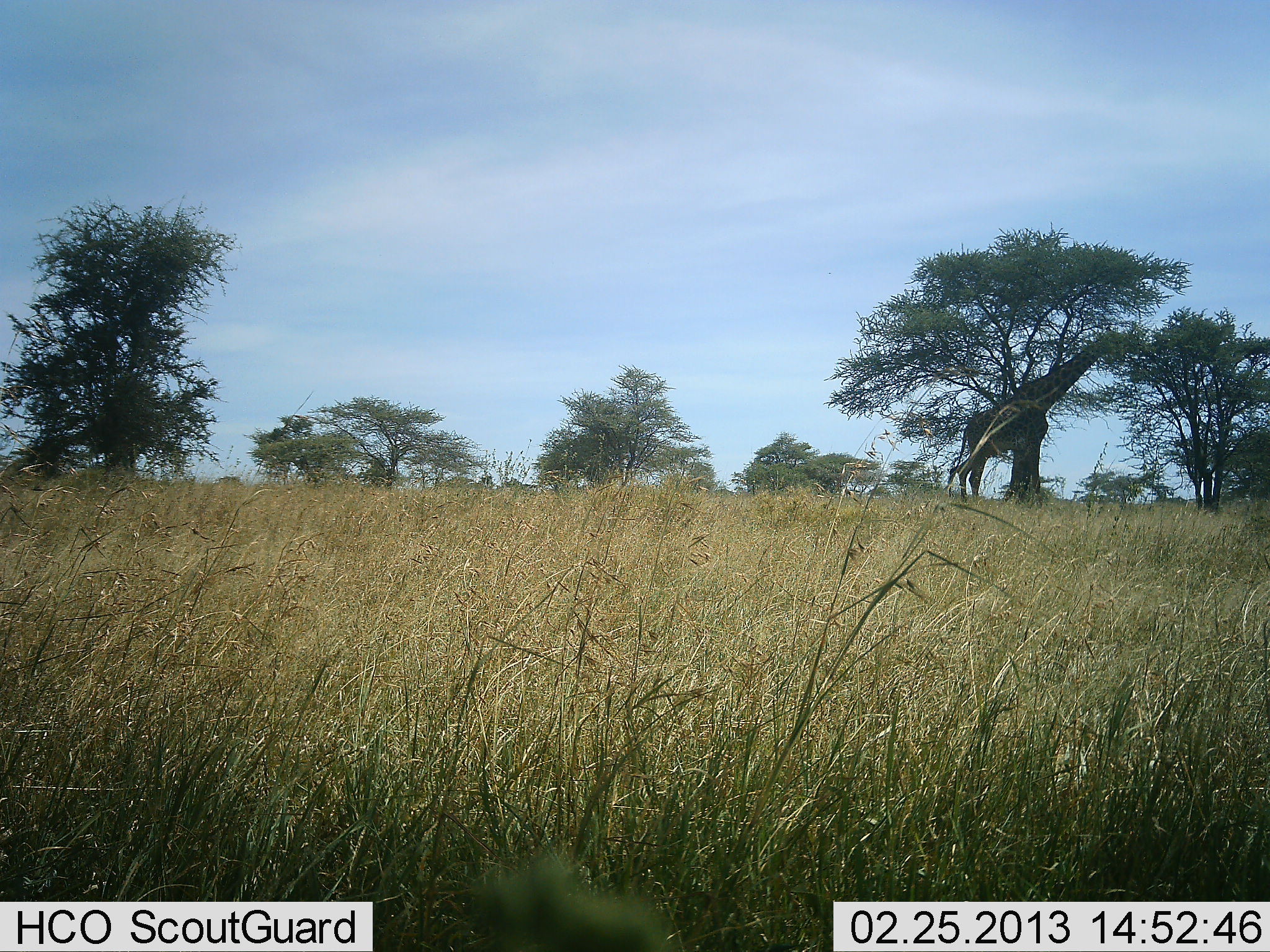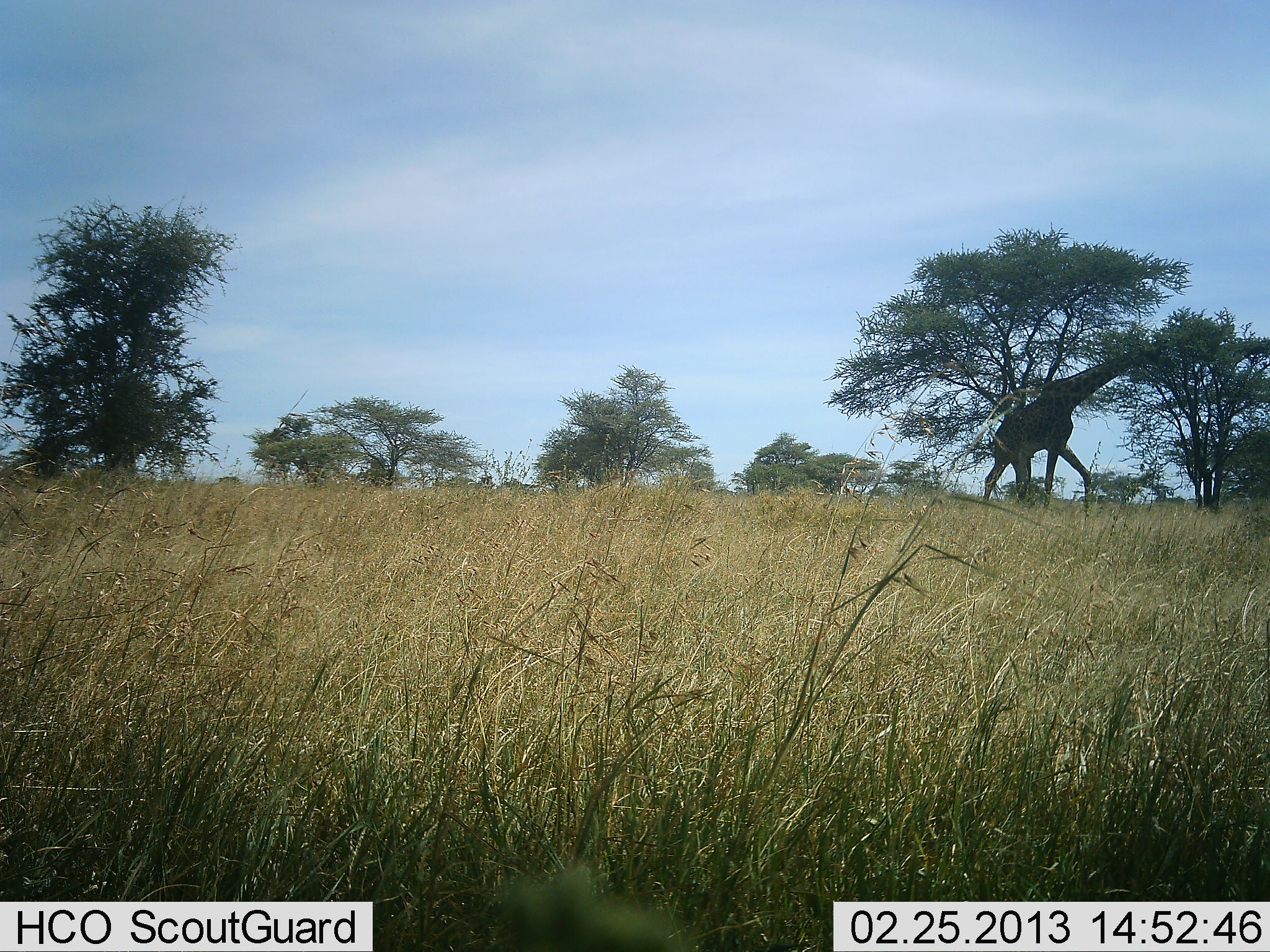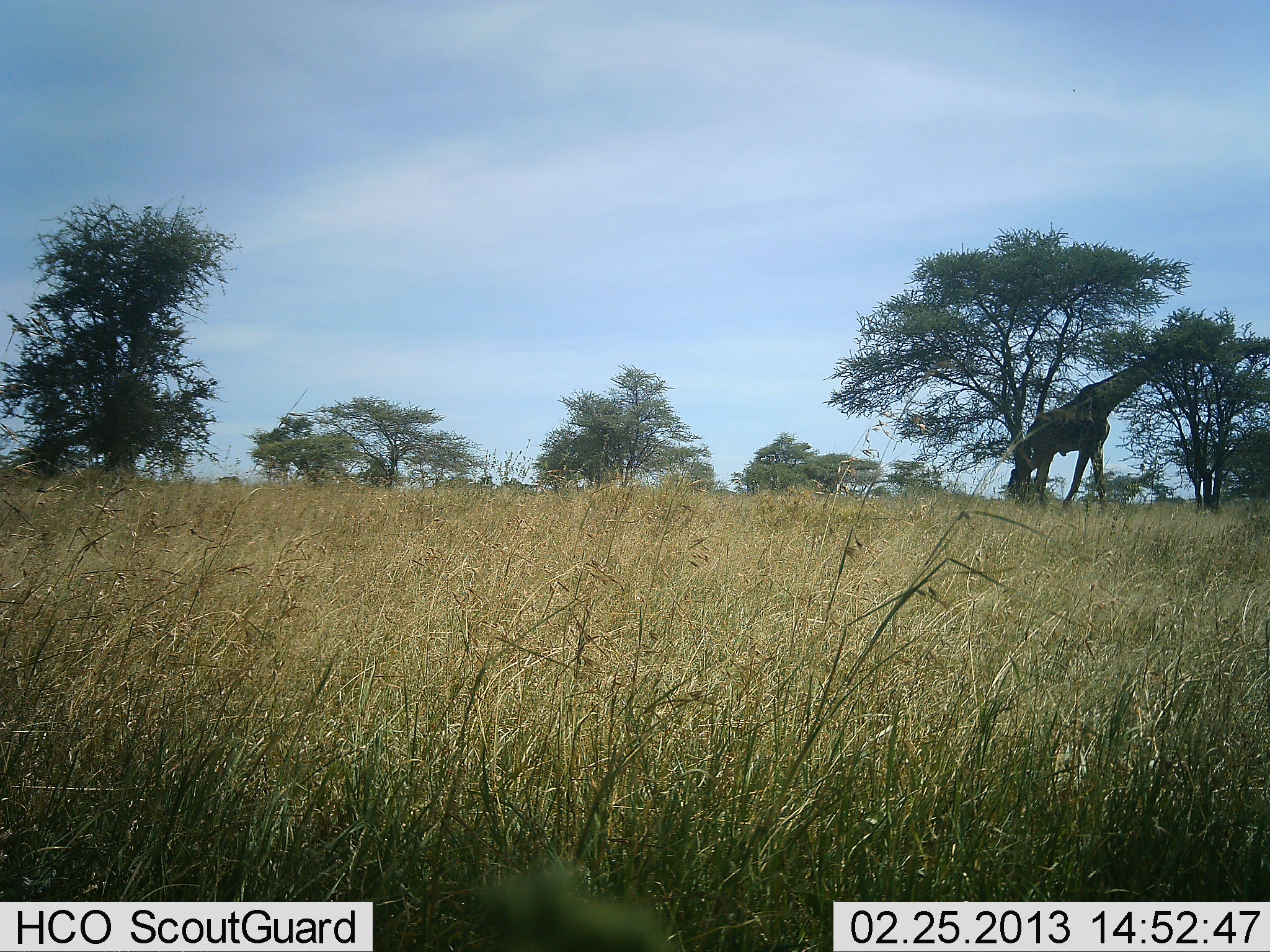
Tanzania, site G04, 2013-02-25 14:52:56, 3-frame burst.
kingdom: Animalia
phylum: Chordata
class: Mammalia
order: Artiodactyla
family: Giraffidae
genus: Giraffa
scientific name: Giraffa camelopardalis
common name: giraffe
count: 1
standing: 5%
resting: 0%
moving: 58%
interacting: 0%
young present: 0%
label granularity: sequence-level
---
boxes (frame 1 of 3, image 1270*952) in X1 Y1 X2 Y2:
animal: 944 335 1121 504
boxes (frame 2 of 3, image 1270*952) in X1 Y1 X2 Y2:
animal: 967 339 1177 518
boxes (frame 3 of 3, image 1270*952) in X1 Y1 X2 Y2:
animal: 1006 332 1210 510